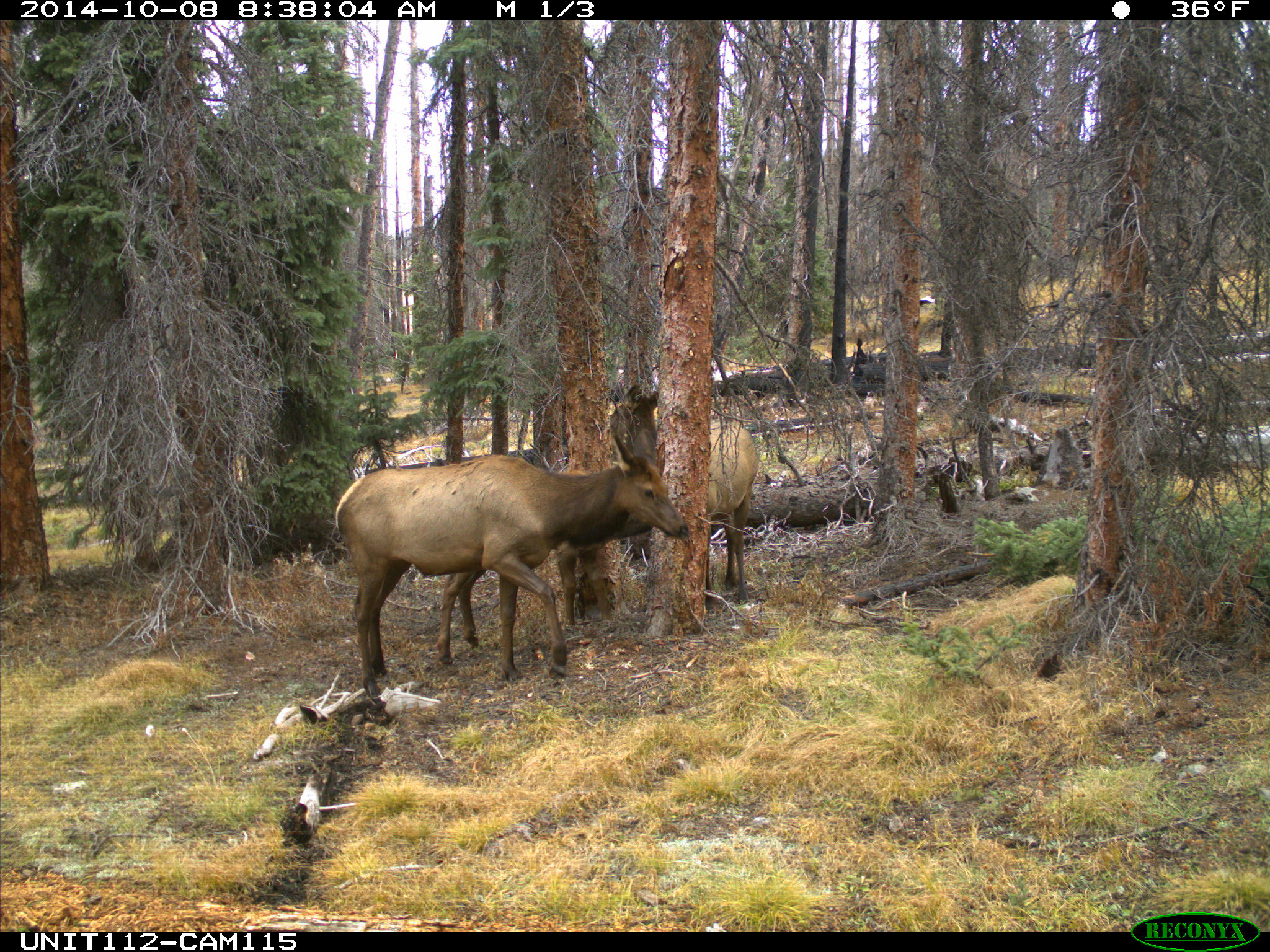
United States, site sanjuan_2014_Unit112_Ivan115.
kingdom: Animalia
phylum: Chordata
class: Mammalia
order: Artiodactyla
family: Cervidae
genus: Cervus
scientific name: Cervus elaphus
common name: red deer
Cervus elaphus (red deer).